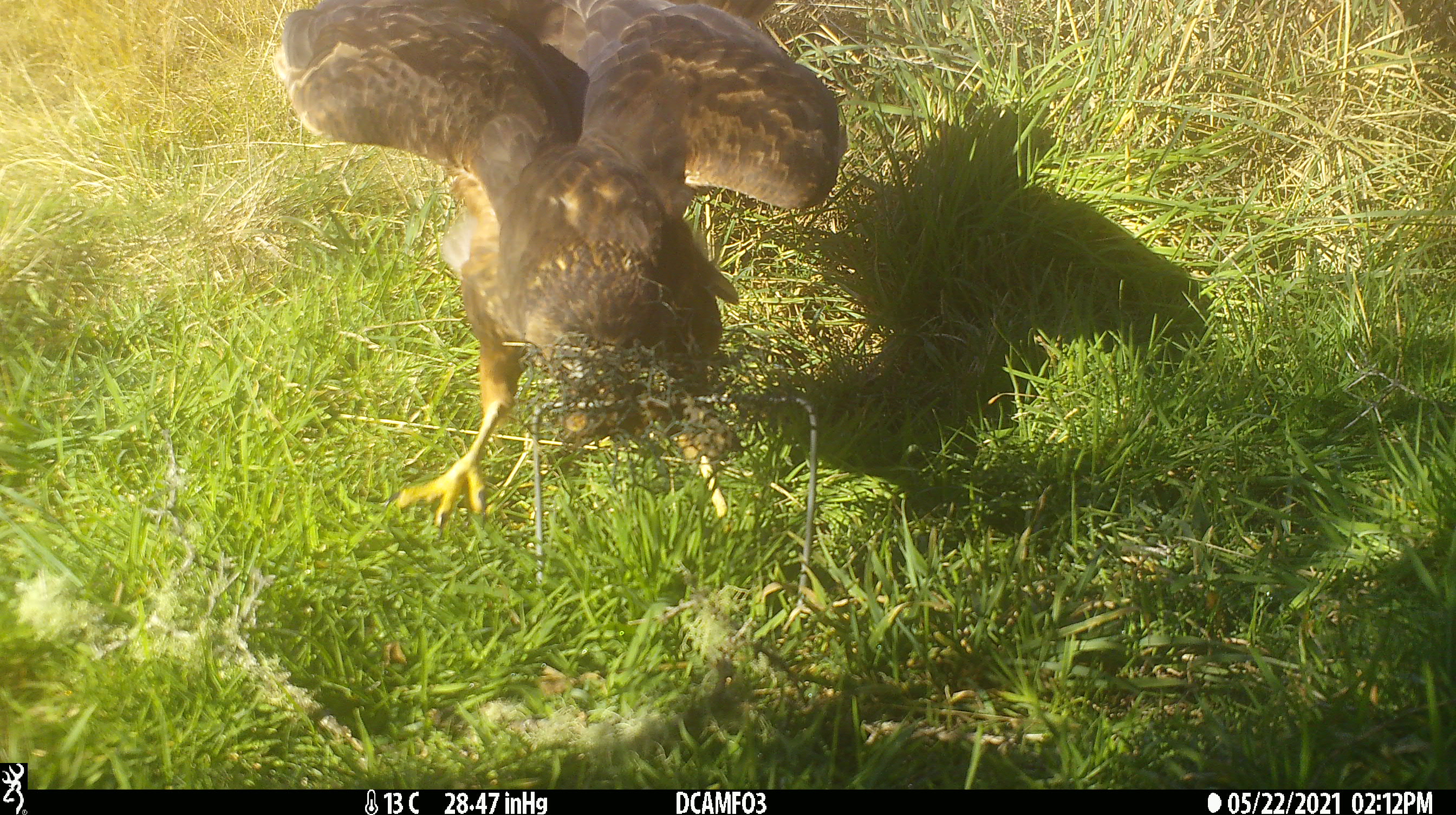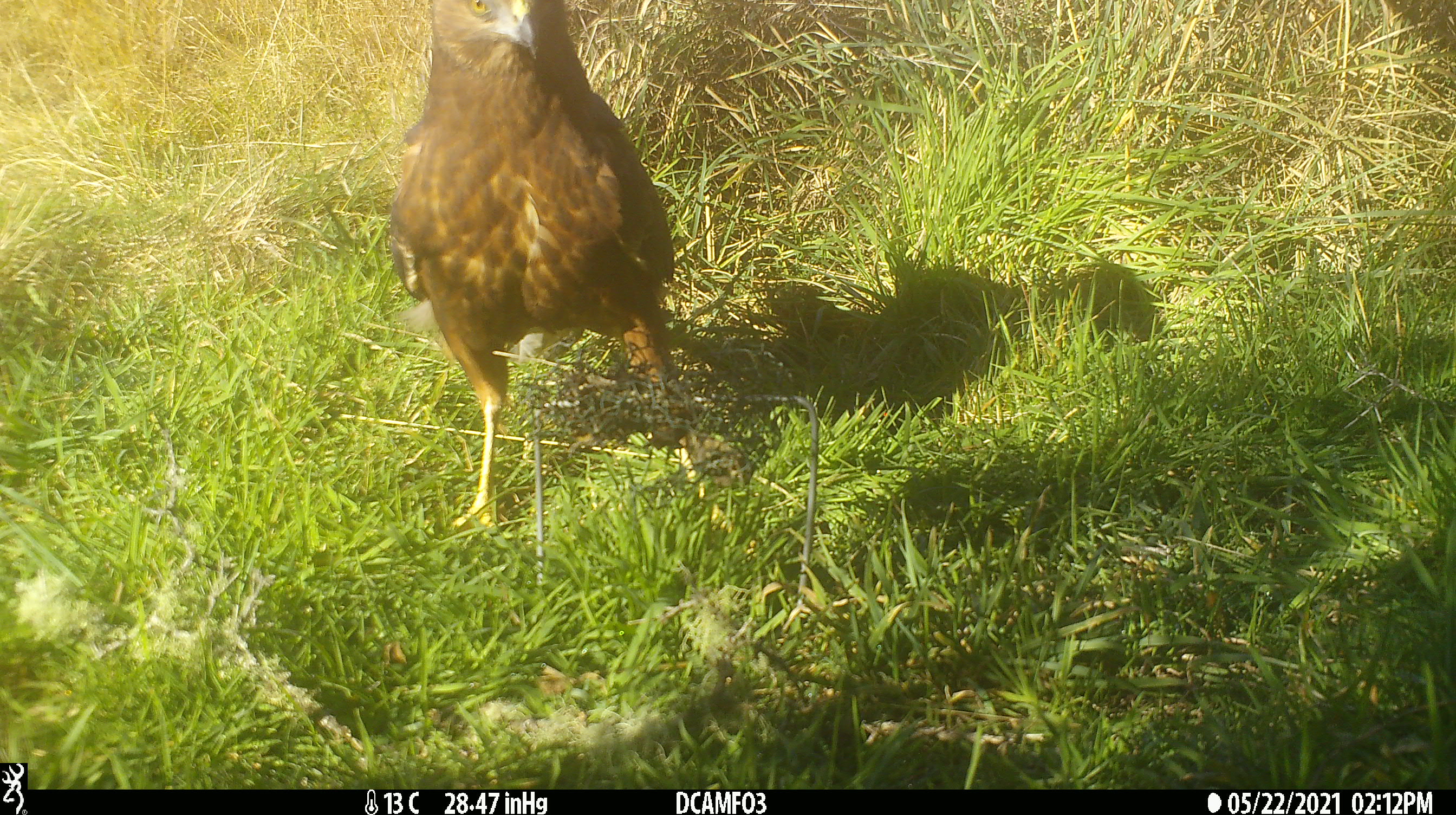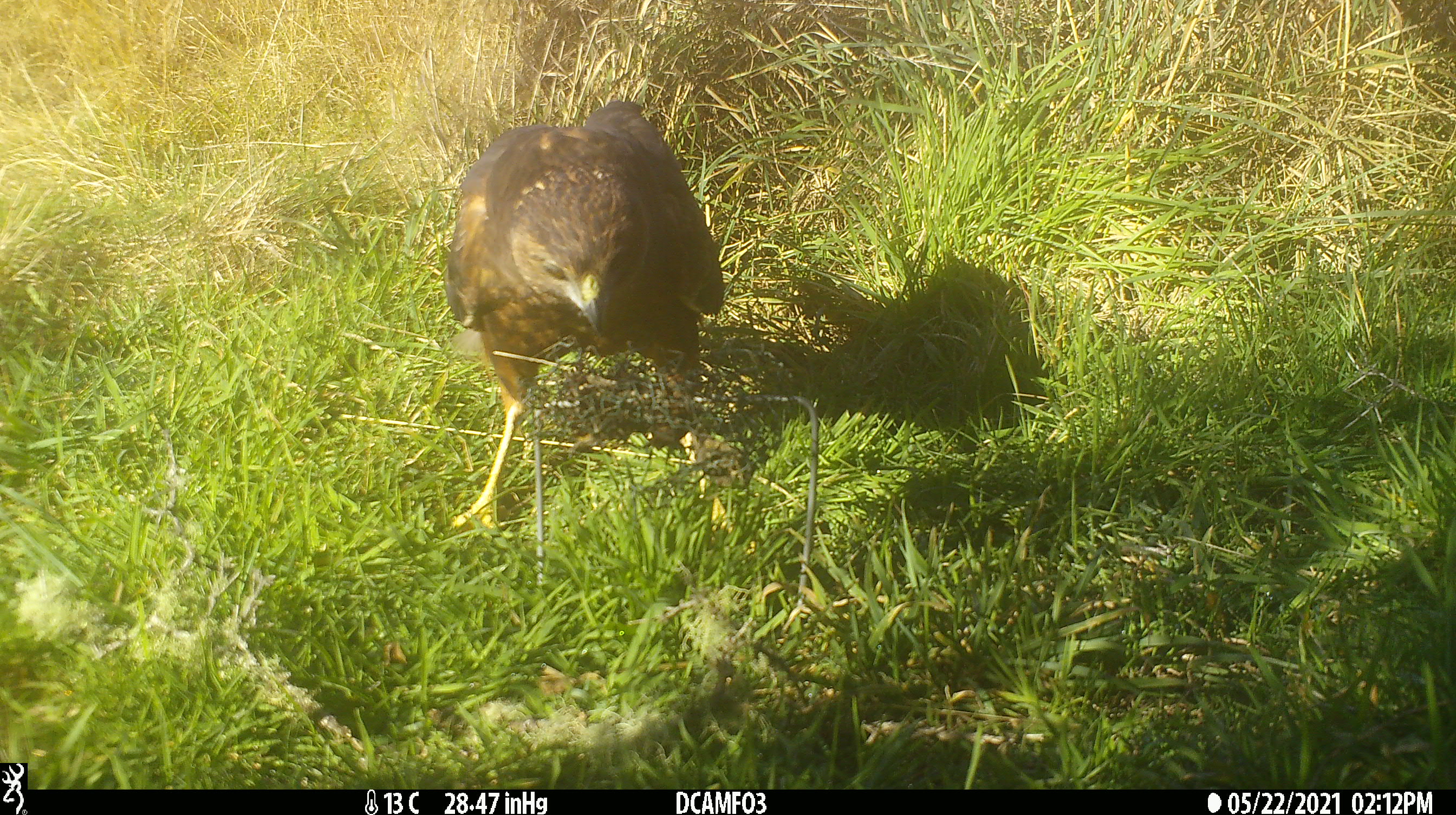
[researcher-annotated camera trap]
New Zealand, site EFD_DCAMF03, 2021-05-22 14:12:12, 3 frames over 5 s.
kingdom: Animalia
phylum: Chordata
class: Aves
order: Accipitriformes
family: Accipitridae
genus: Circus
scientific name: Circus approximans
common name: swamp harrier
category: harrier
Harrier (swamp harrier) (Circus approximans).